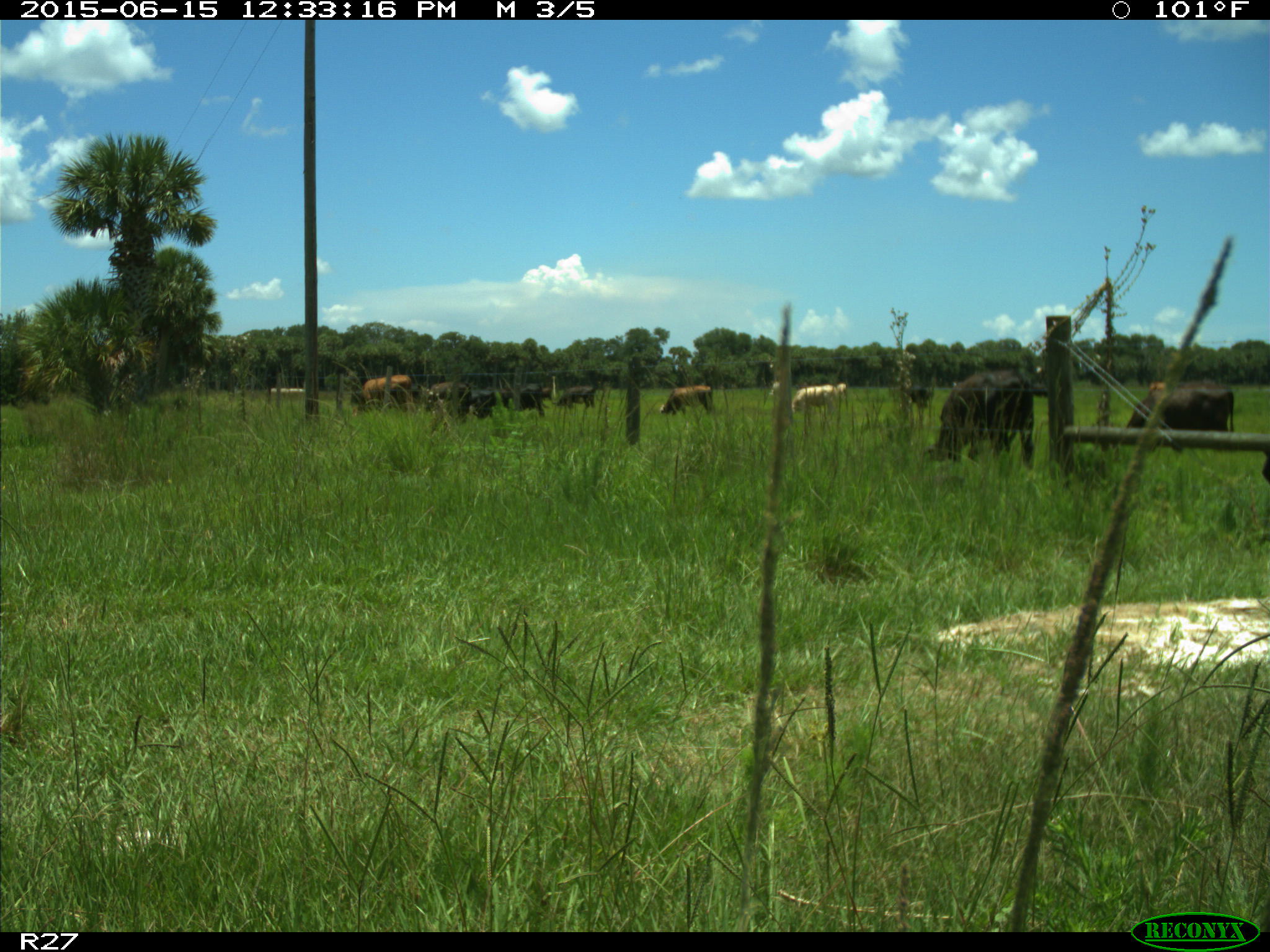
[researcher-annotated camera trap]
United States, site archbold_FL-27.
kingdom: Animalia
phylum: Chordata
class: Mammalia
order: Artiodactyla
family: Bovidae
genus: Bos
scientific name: Bos taurus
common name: domestic cow